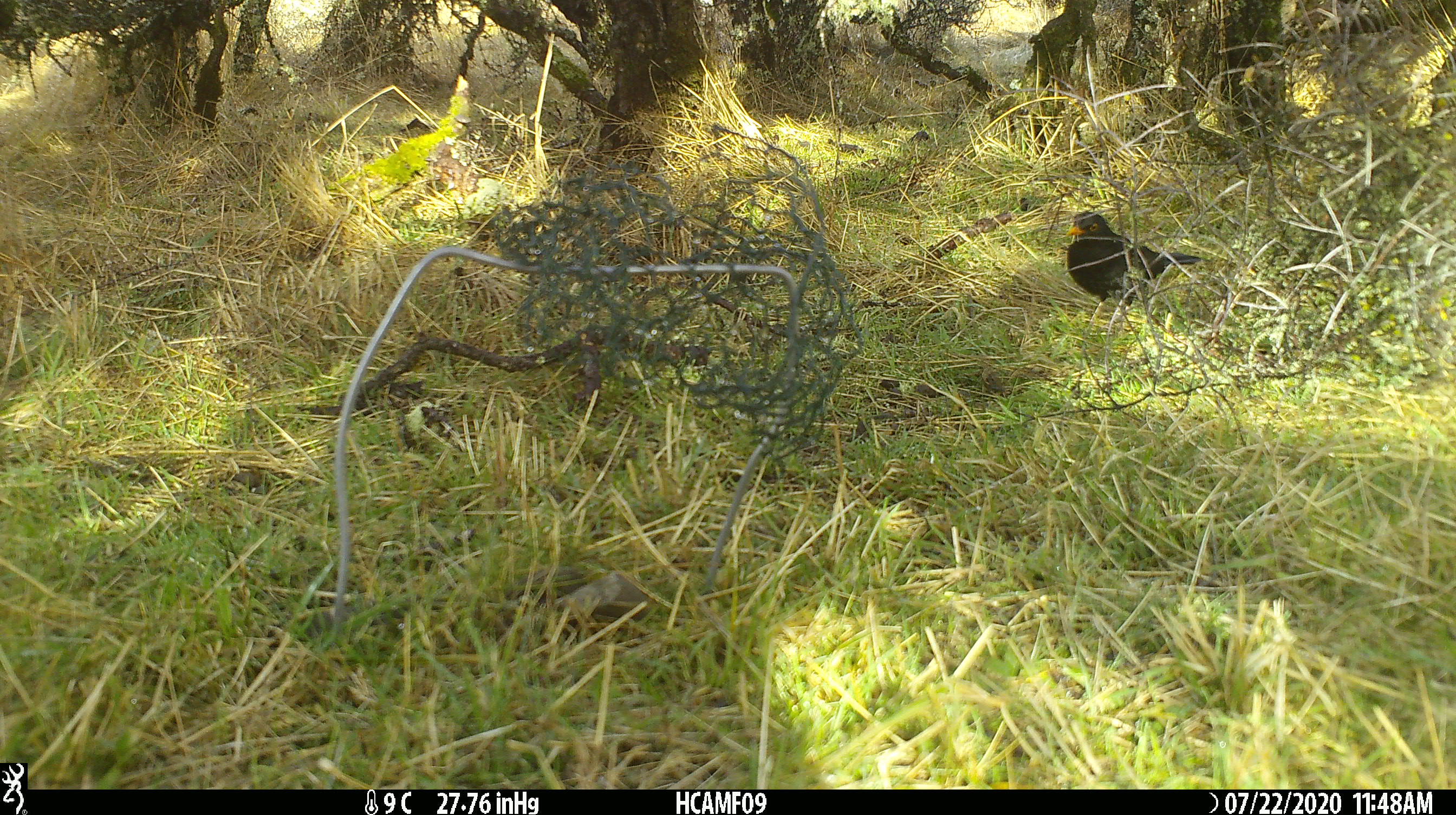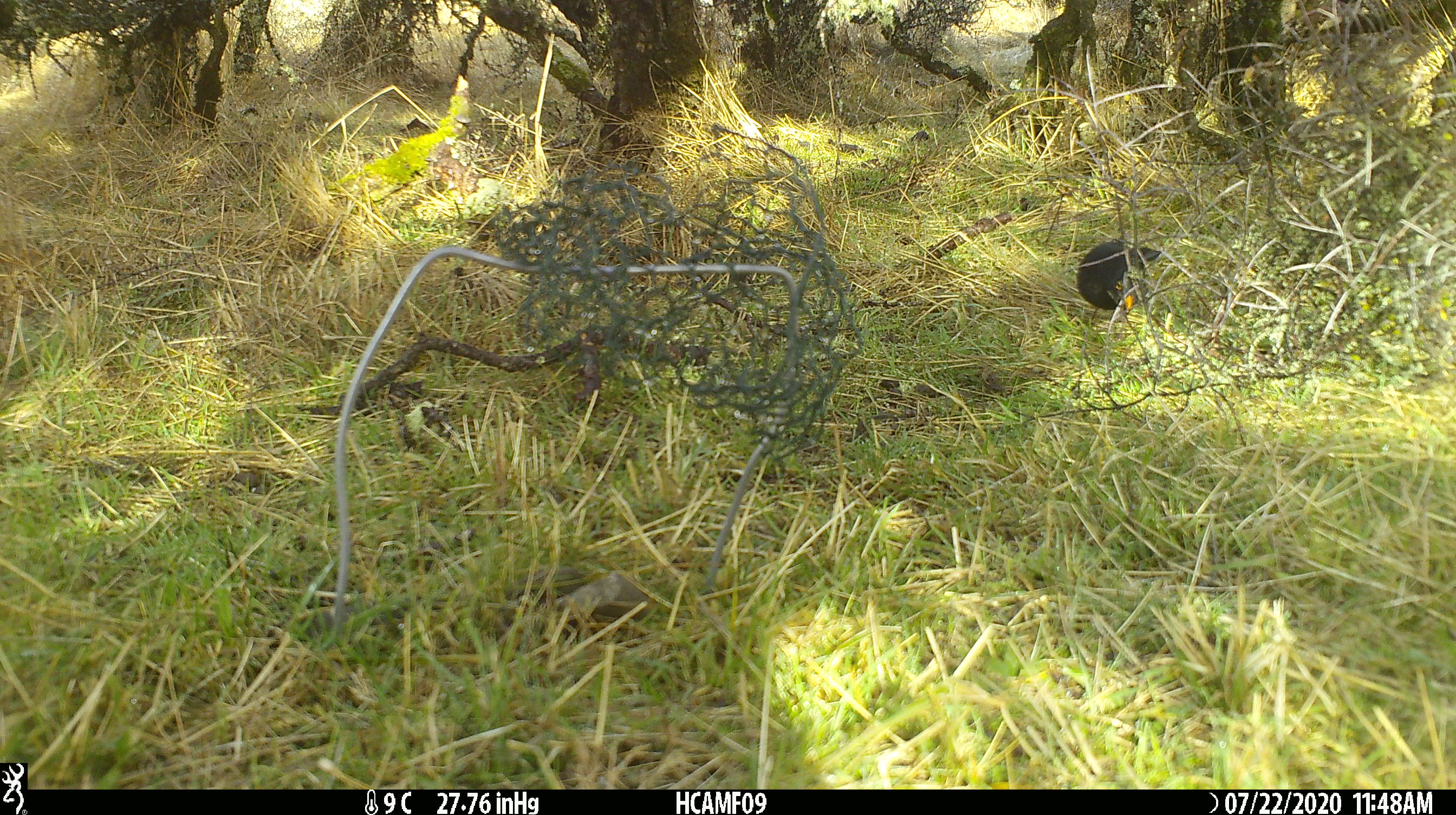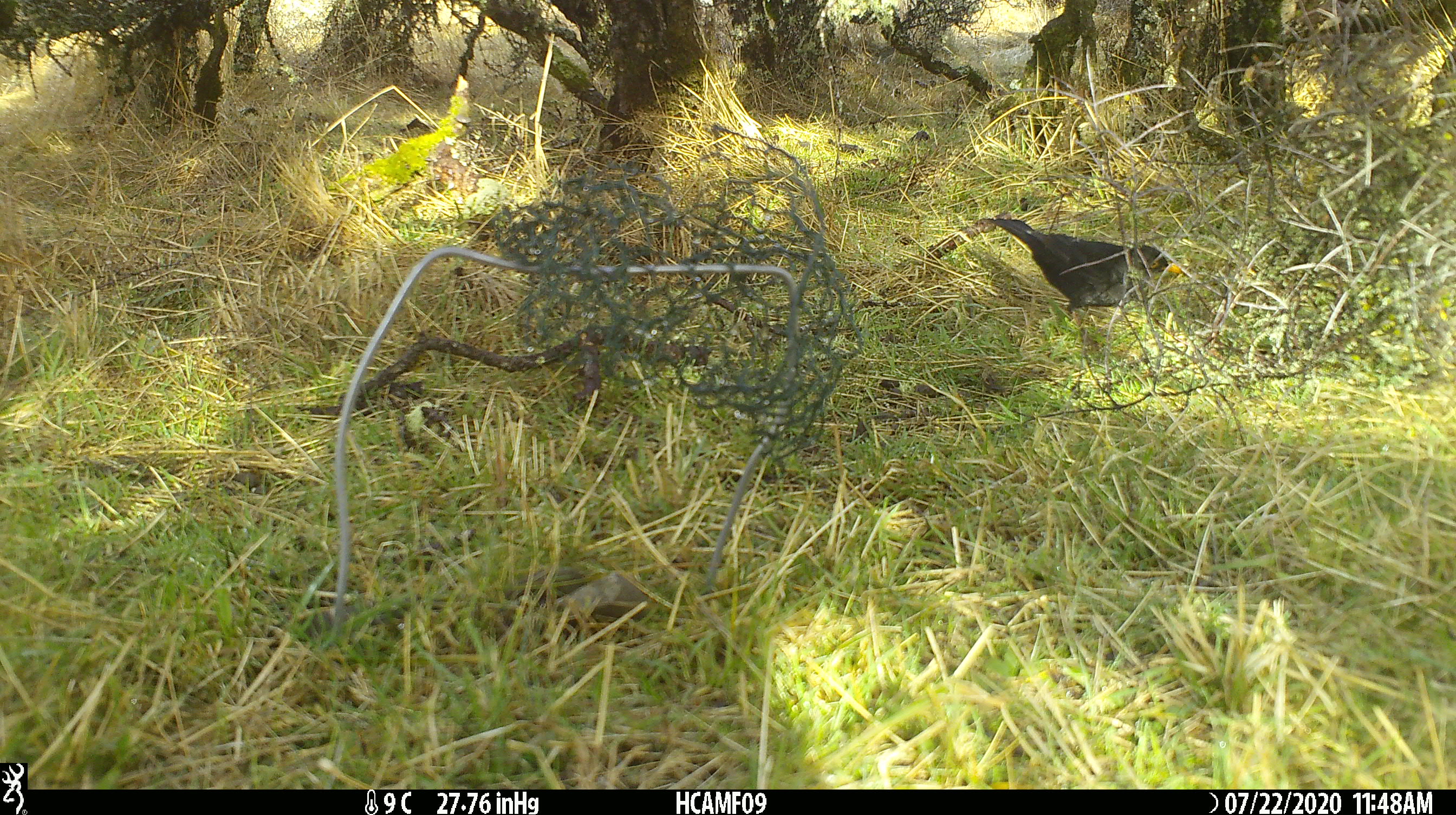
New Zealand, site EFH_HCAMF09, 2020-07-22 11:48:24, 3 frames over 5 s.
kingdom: Animalia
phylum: Chordata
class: Aves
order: Passeriformes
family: Turdidae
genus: Turdus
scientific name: Turdus merula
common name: eurasian blackbird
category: blackbird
Blackbird (eurasian blackbird) (Turdus merula).